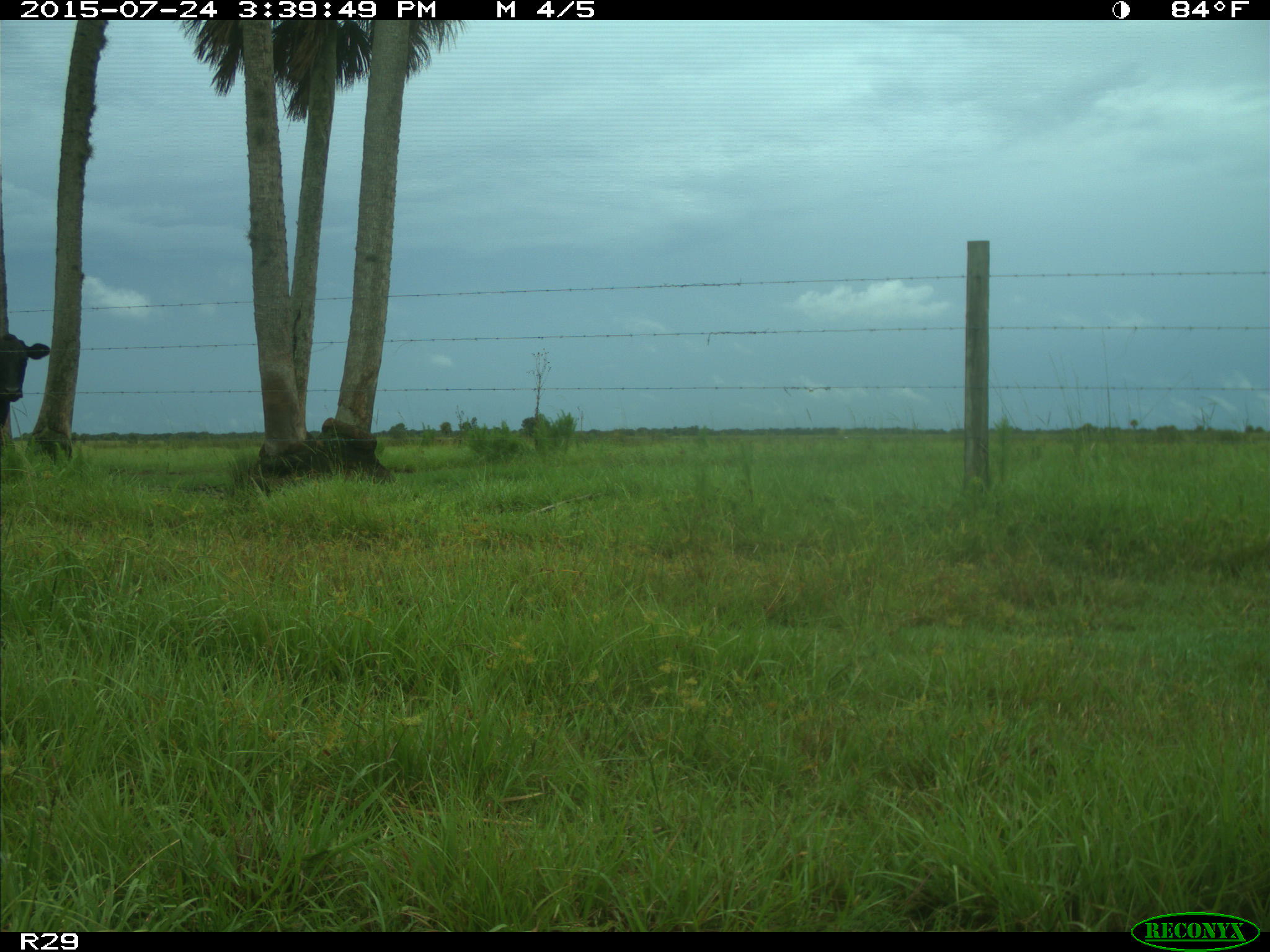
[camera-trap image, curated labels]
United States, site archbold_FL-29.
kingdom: Animalia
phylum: Chordata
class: Mammalia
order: Artiodactyla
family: Bovidae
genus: Bos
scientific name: Bos taurus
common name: domestic cow